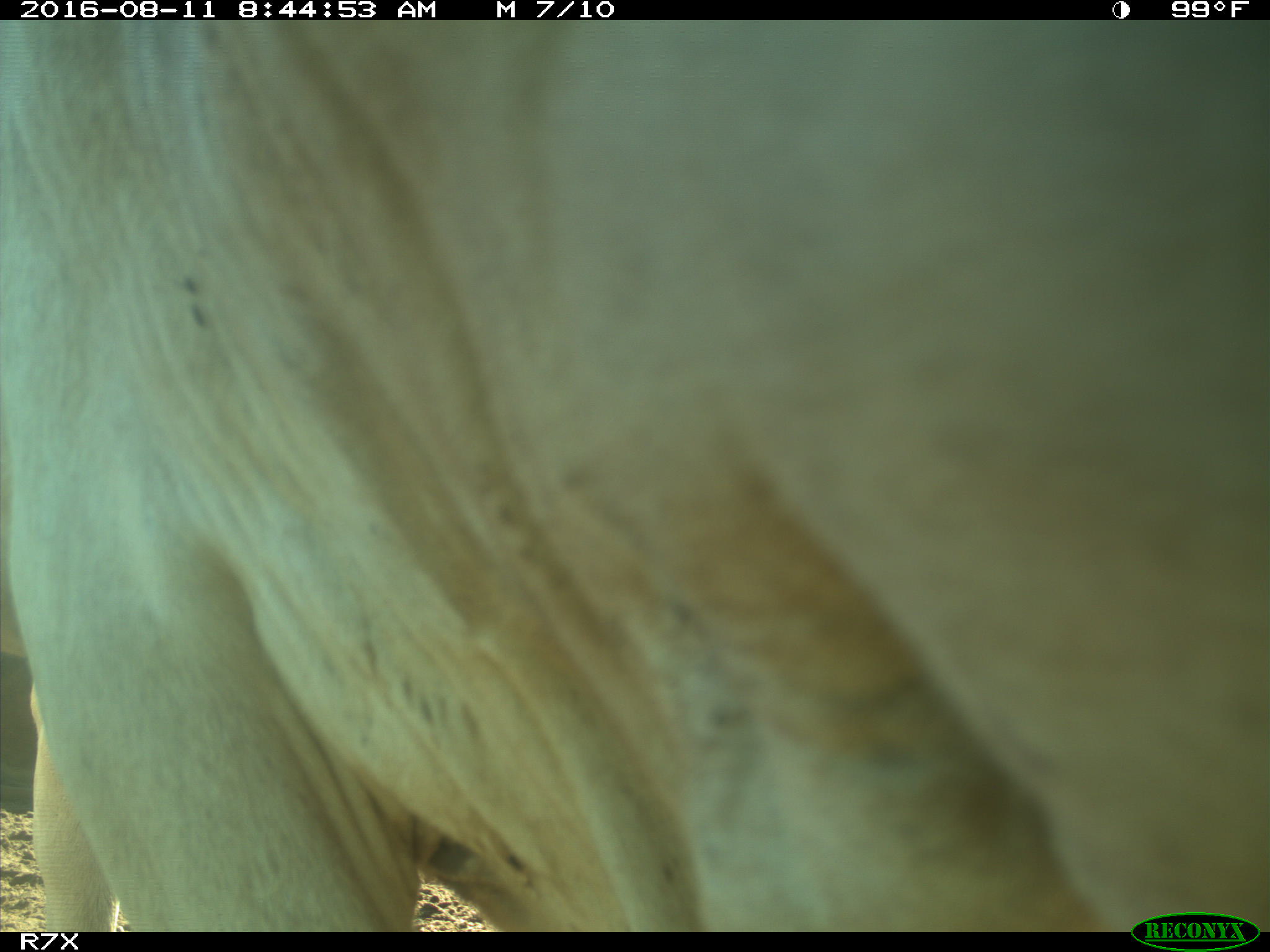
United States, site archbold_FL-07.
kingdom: Animalia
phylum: Chordata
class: Mammalia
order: Artiodactyla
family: Bovidae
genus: Bos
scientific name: Bos taurus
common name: domestic cow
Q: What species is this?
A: Bos taurus (domestic cow).